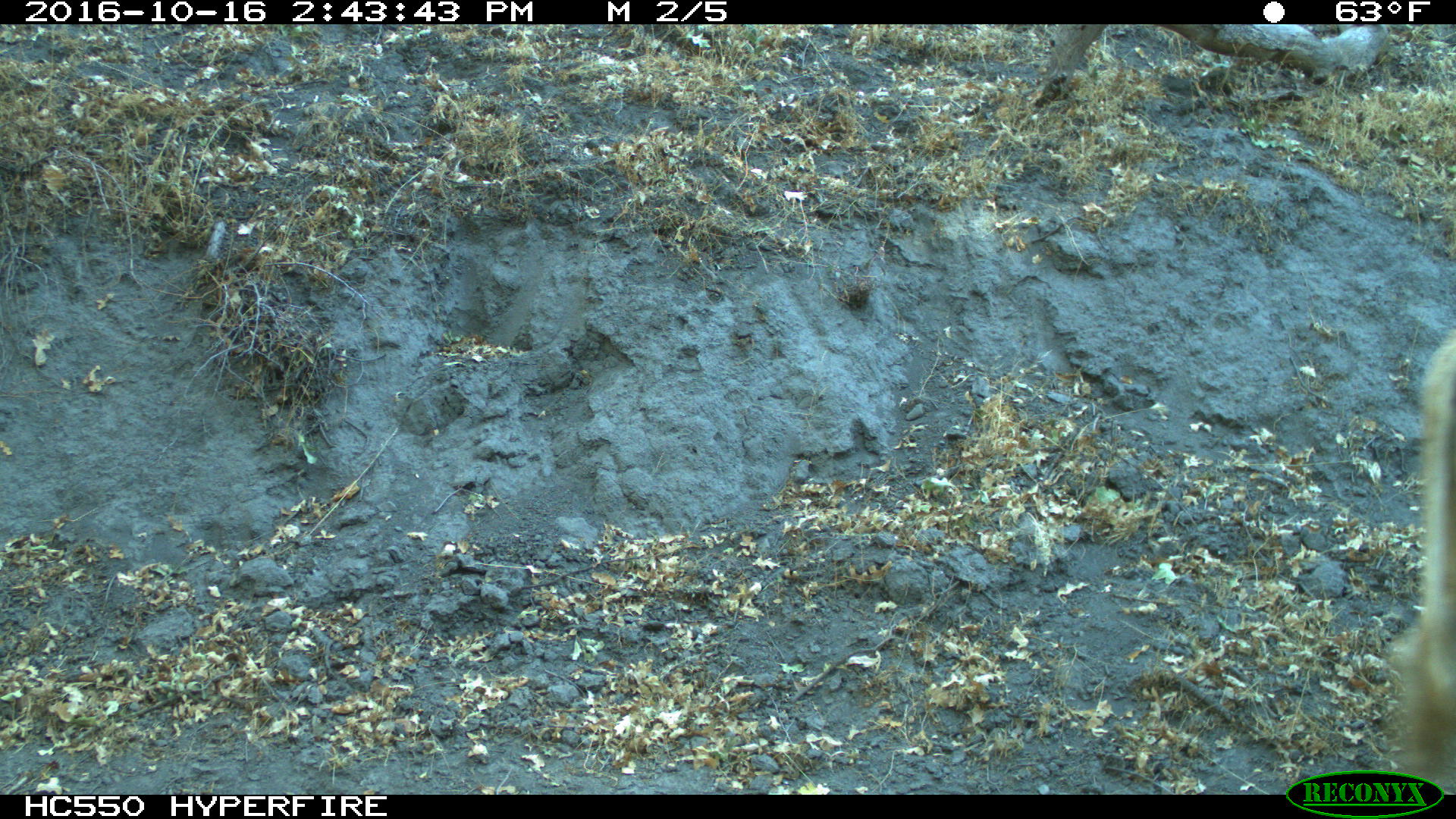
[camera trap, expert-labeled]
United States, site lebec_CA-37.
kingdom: Animalia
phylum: Chordata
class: Mammalia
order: Artiodactyla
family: Bovidae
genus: Bos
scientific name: Bos taurus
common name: domestic cow